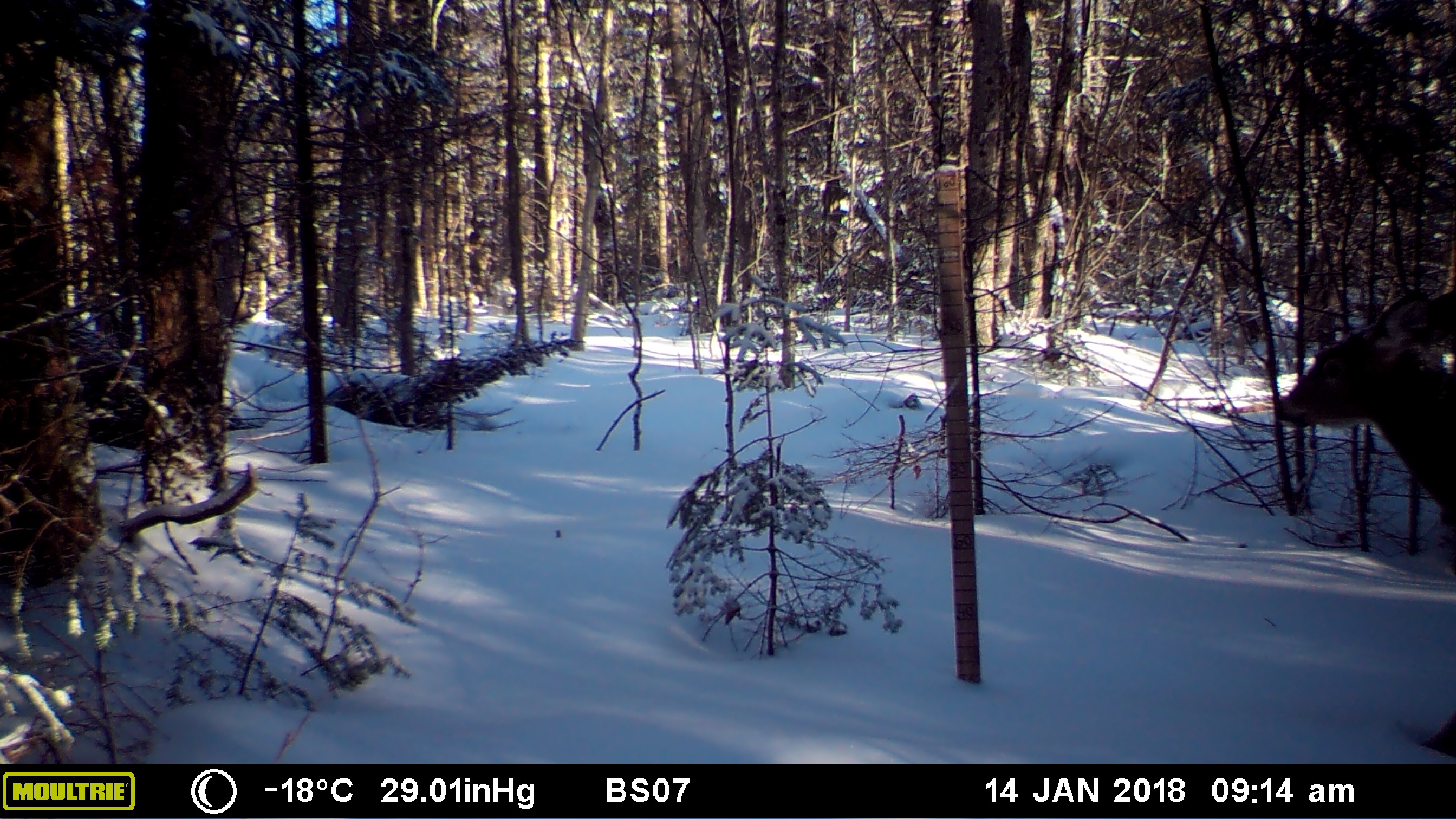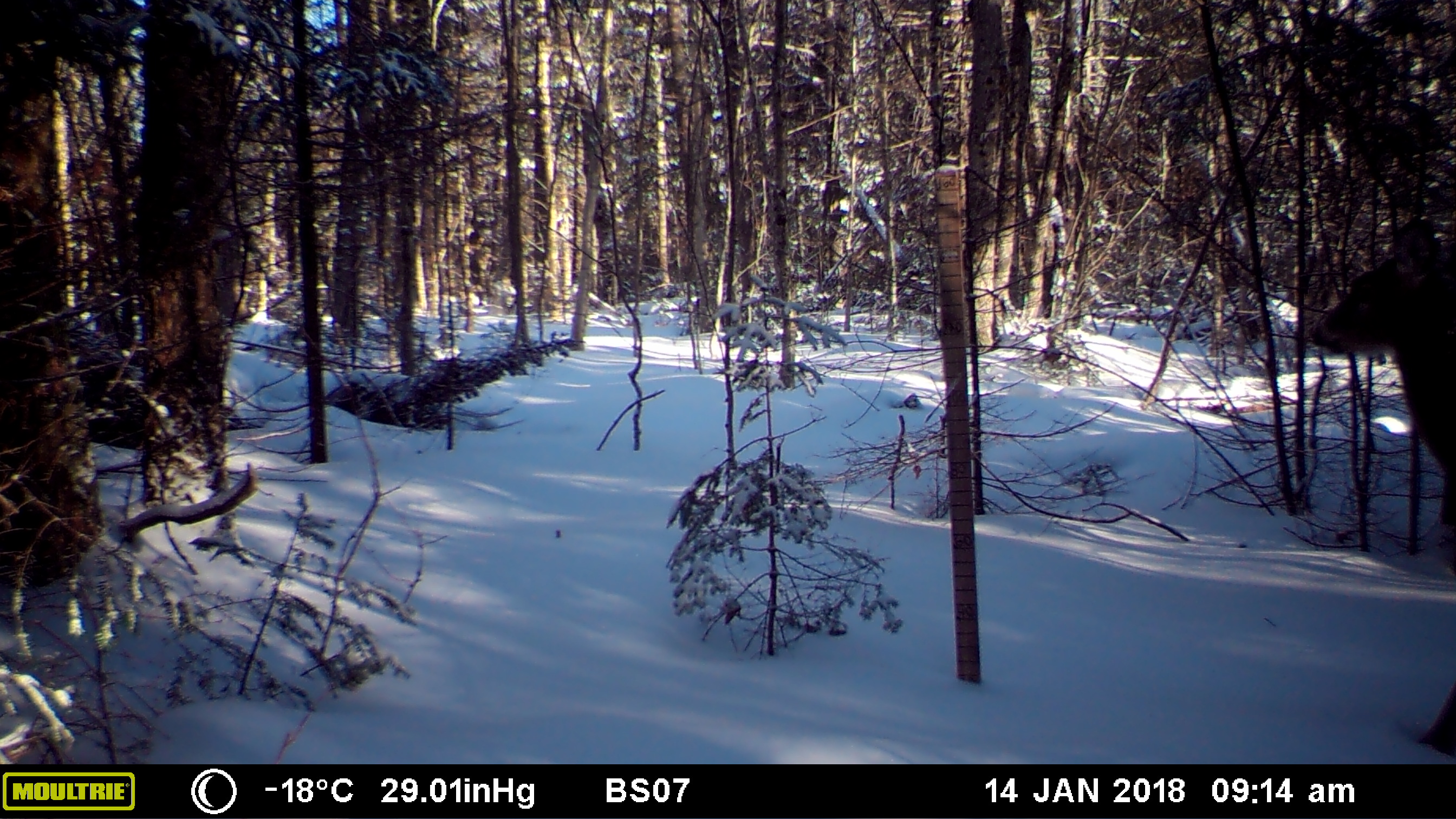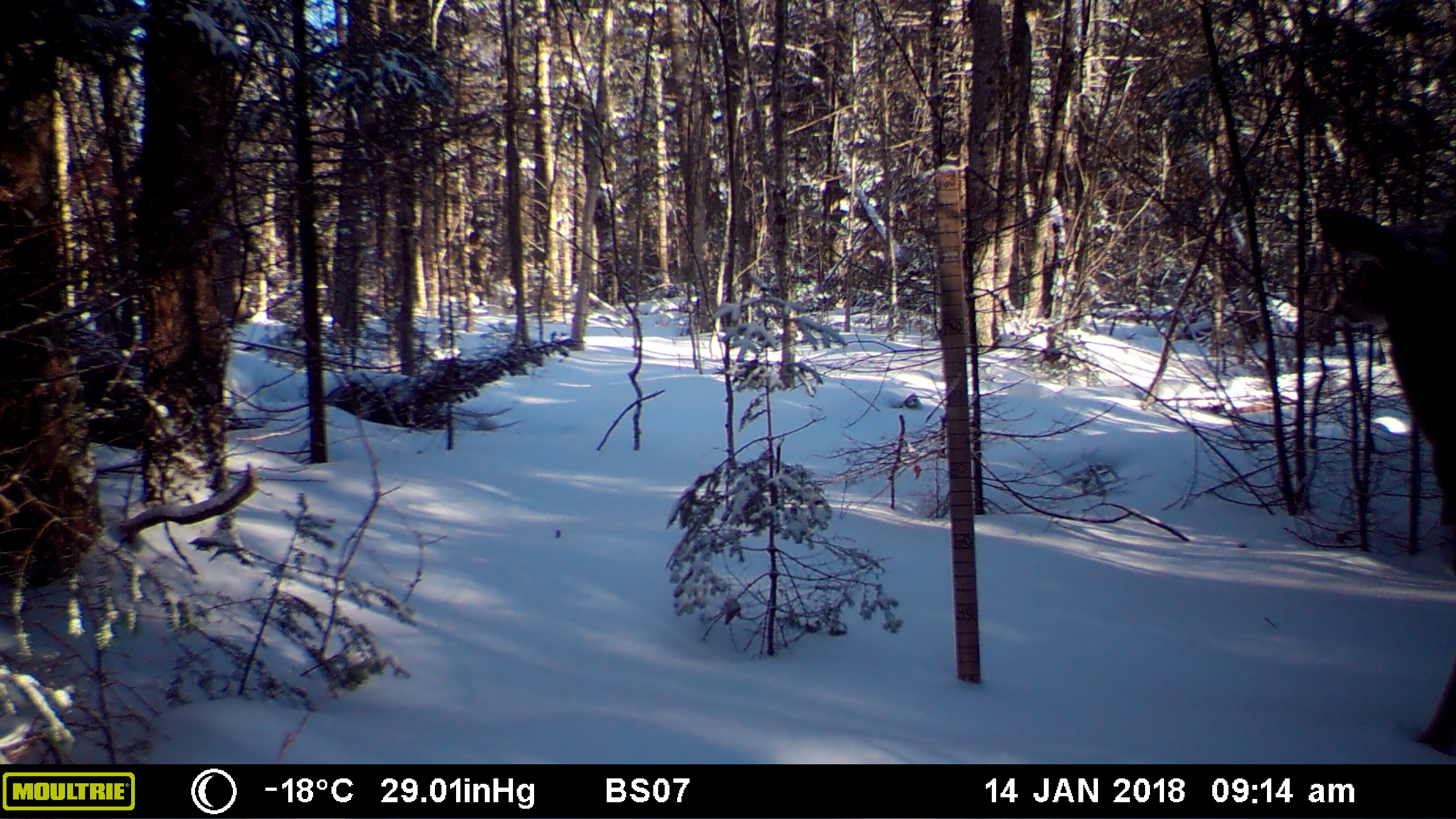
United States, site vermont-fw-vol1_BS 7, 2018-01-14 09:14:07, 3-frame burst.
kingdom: Animalia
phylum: Chordata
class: Mammalia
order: Artiodactyla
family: Cervidae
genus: Odocoileus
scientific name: Odocoileus virginianus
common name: white-tailed deer